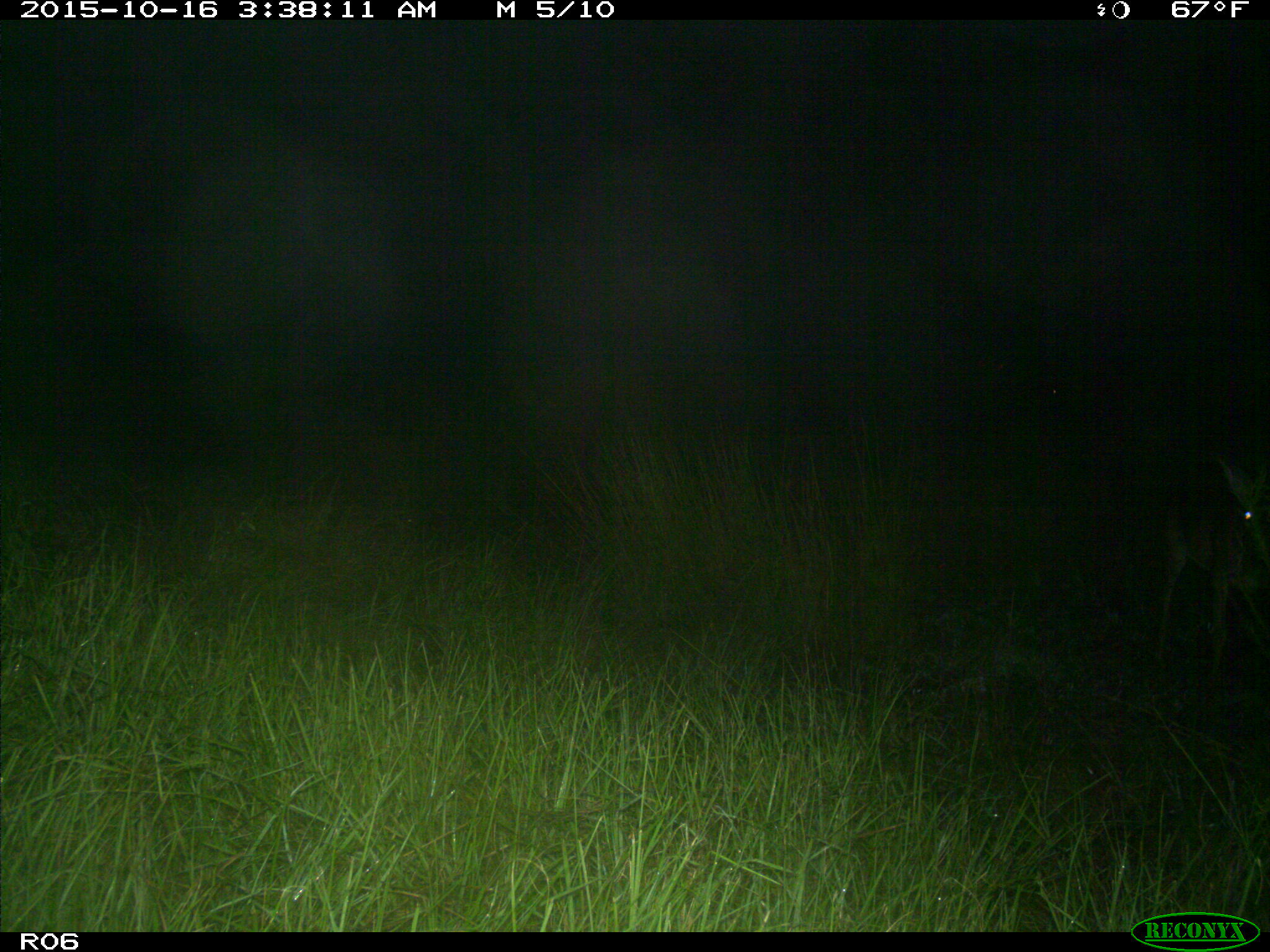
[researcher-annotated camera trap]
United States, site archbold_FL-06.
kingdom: Animalia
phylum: Chordata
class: Mammalia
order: Artiodactyla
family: Cervidae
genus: Odocoileus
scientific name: Odocoileus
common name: deer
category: unidentified deer